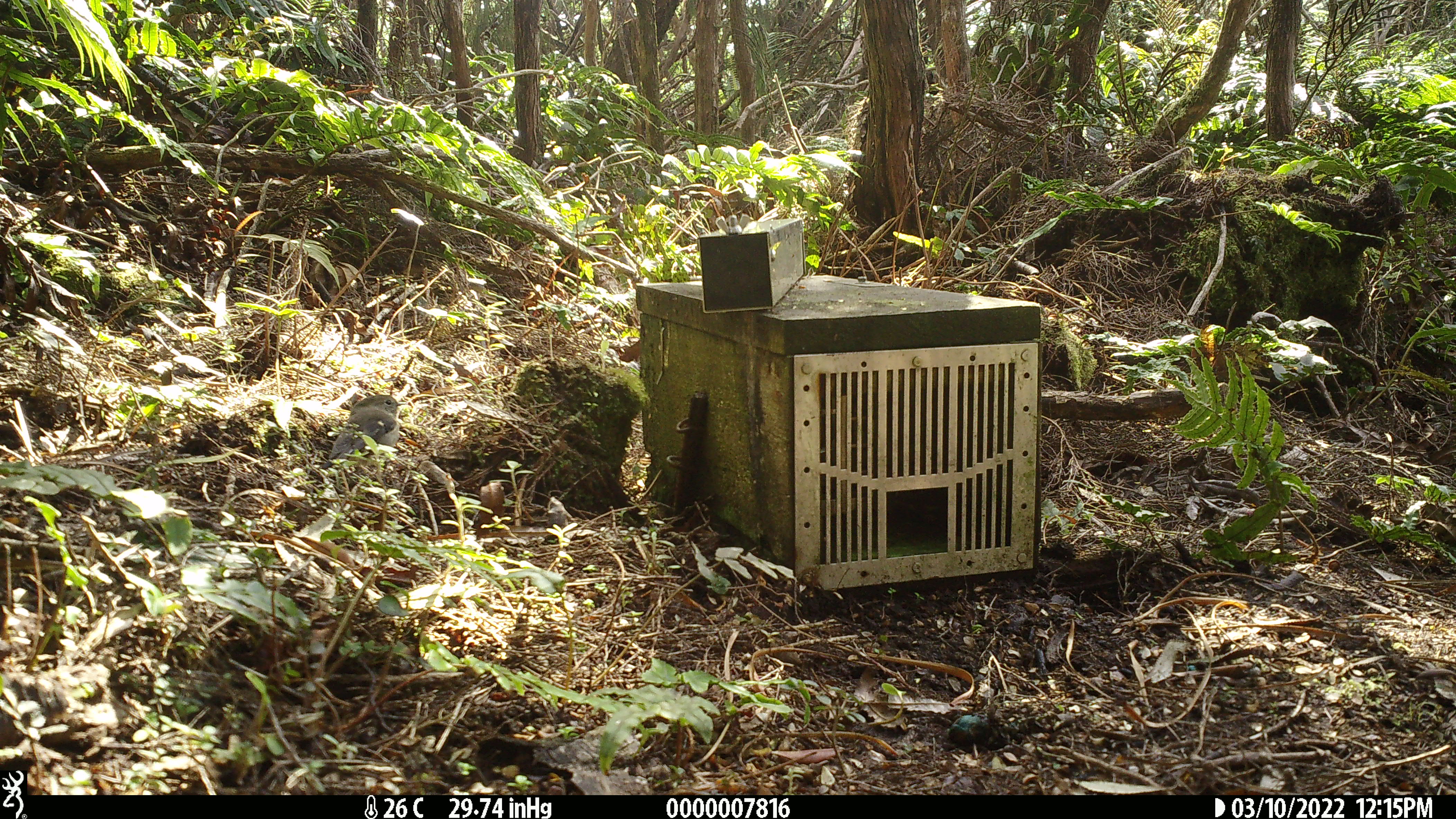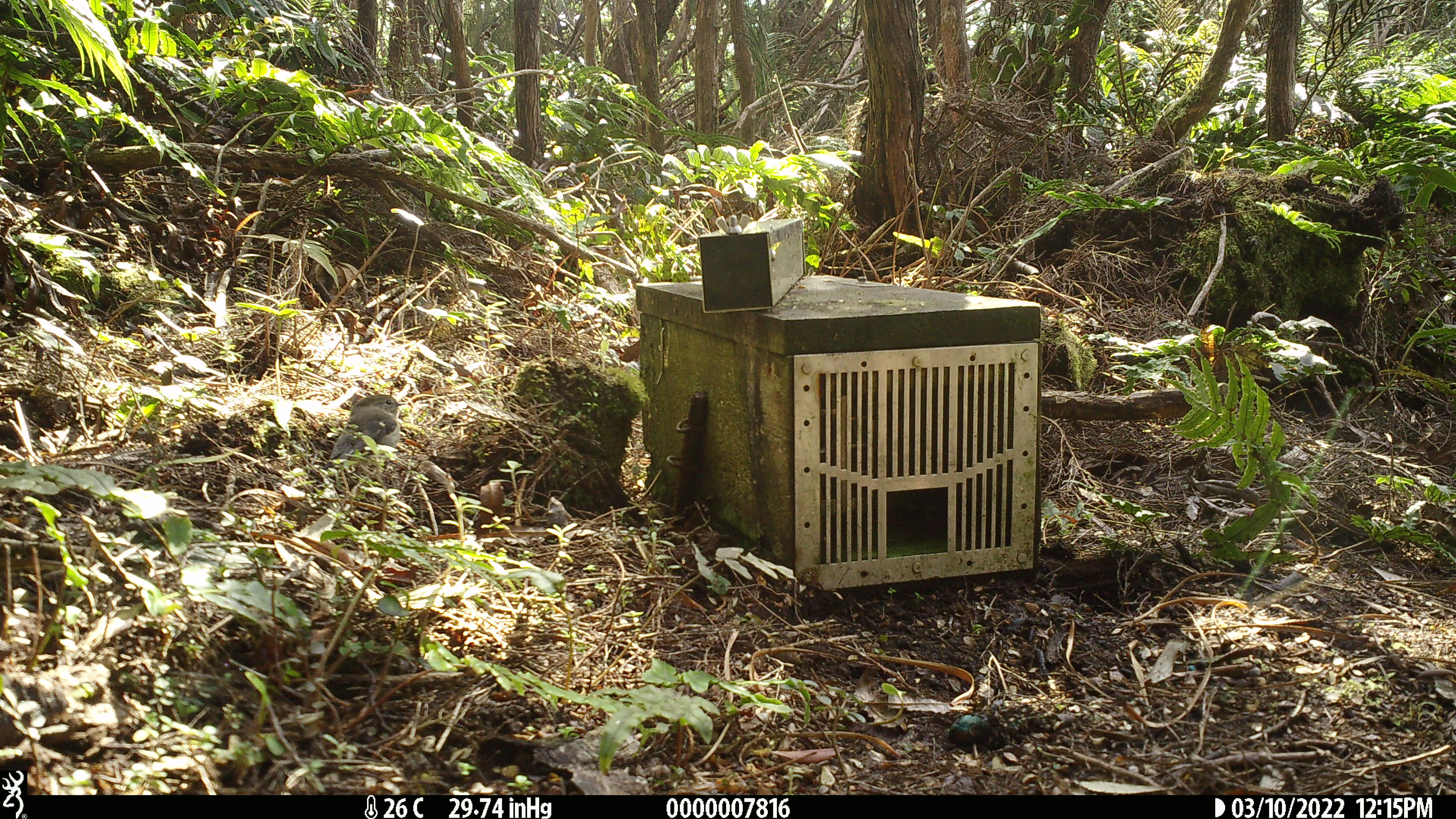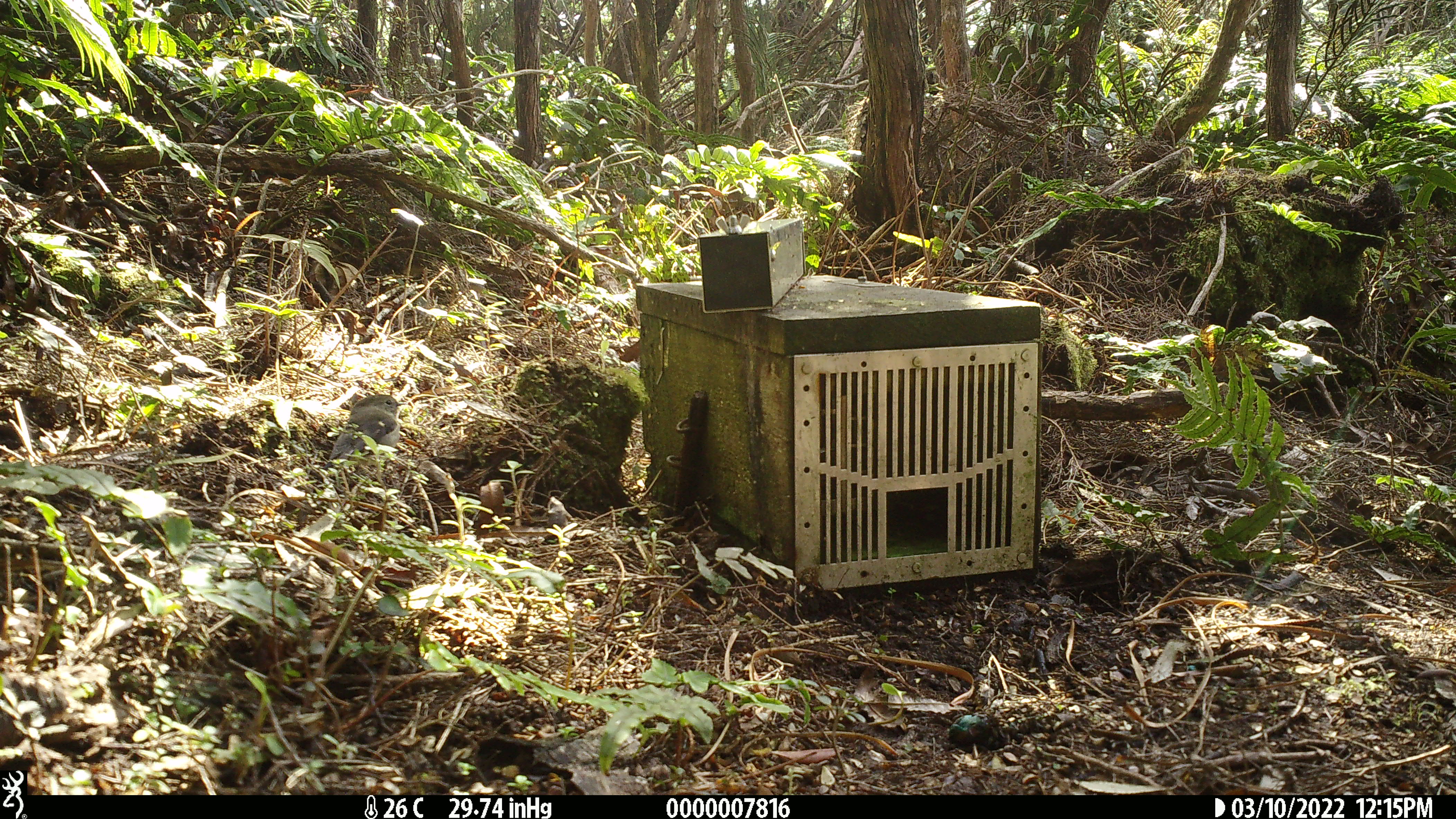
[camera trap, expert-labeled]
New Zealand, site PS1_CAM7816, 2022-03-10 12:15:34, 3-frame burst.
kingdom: Animalia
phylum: Chordata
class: Aves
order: Passeriformes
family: Petroicidae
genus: Petroica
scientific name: Petroica macrocephala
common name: tomtit